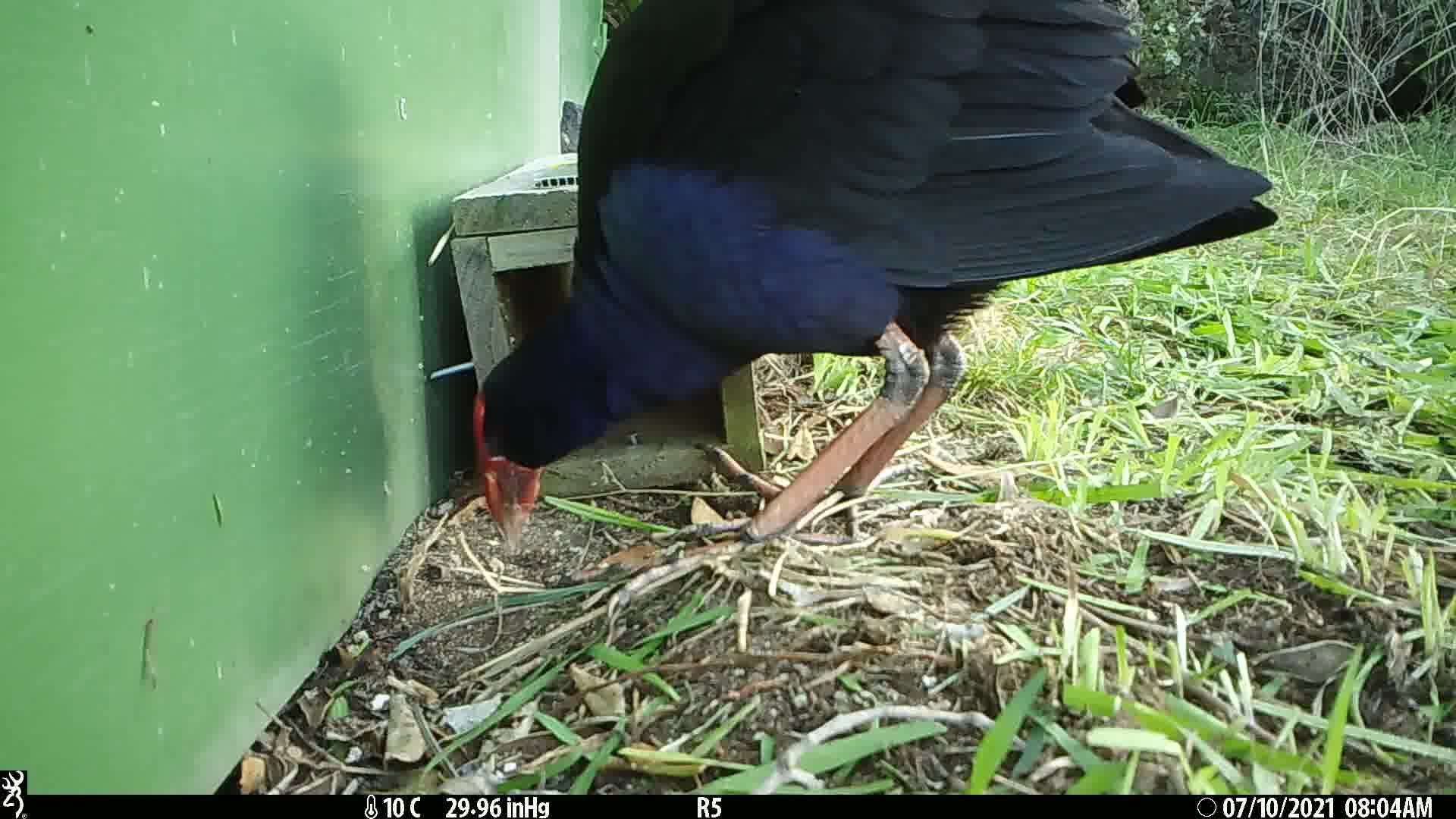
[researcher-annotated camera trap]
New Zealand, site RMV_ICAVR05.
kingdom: Animalia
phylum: Chordata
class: Aves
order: Gruiformes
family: Rallidae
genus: Porphyrio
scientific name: Porphyrio melanotus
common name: australasian swamphen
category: pukeko